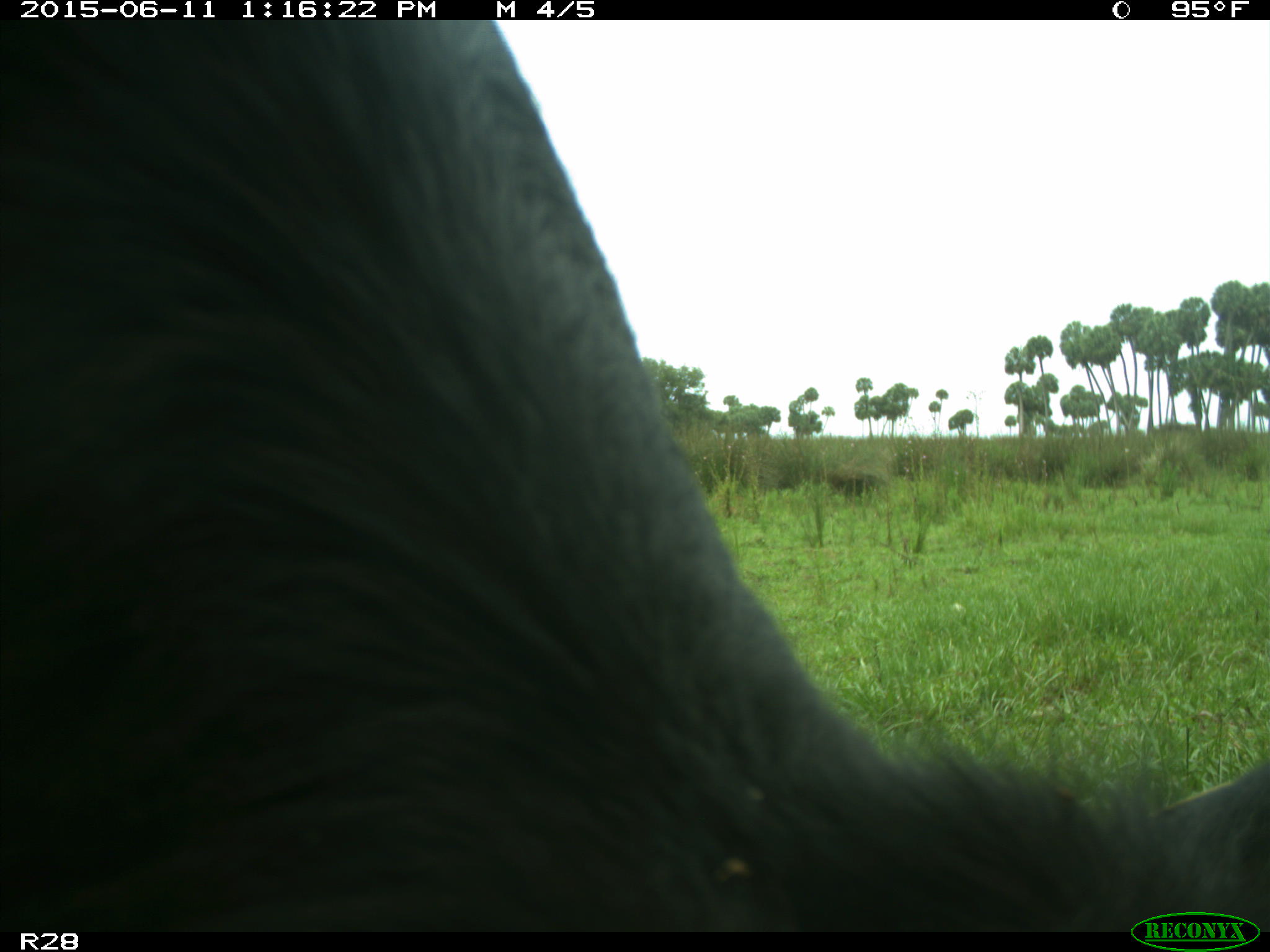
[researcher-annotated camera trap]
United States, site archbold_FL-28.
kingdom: Animalia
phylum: Chordata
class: Mammalia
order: Artiodactyla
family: Bovidae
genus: Bos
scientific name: Bos taurus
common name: domestic cow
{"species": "Bos taurus (domestic cow)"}